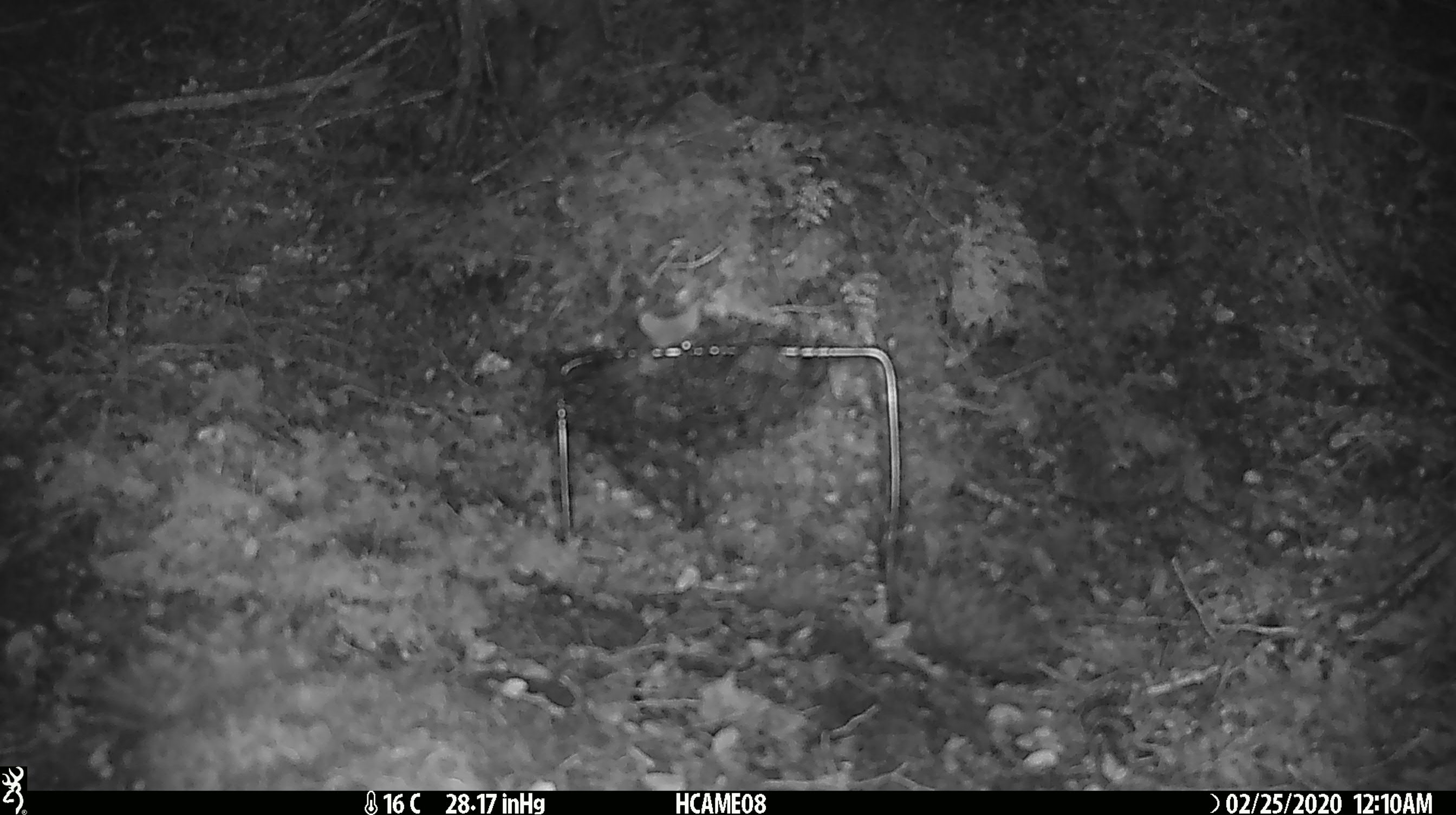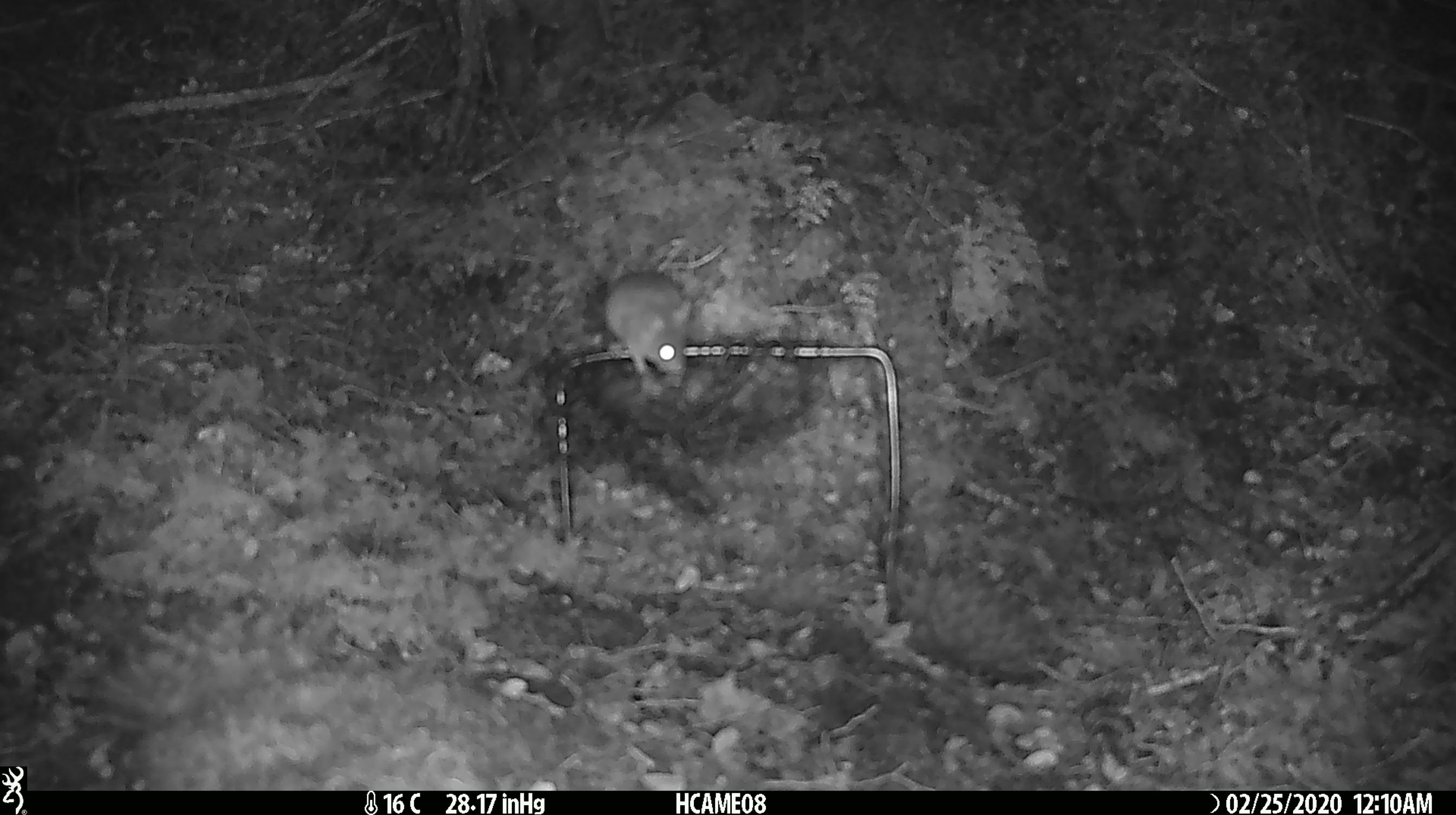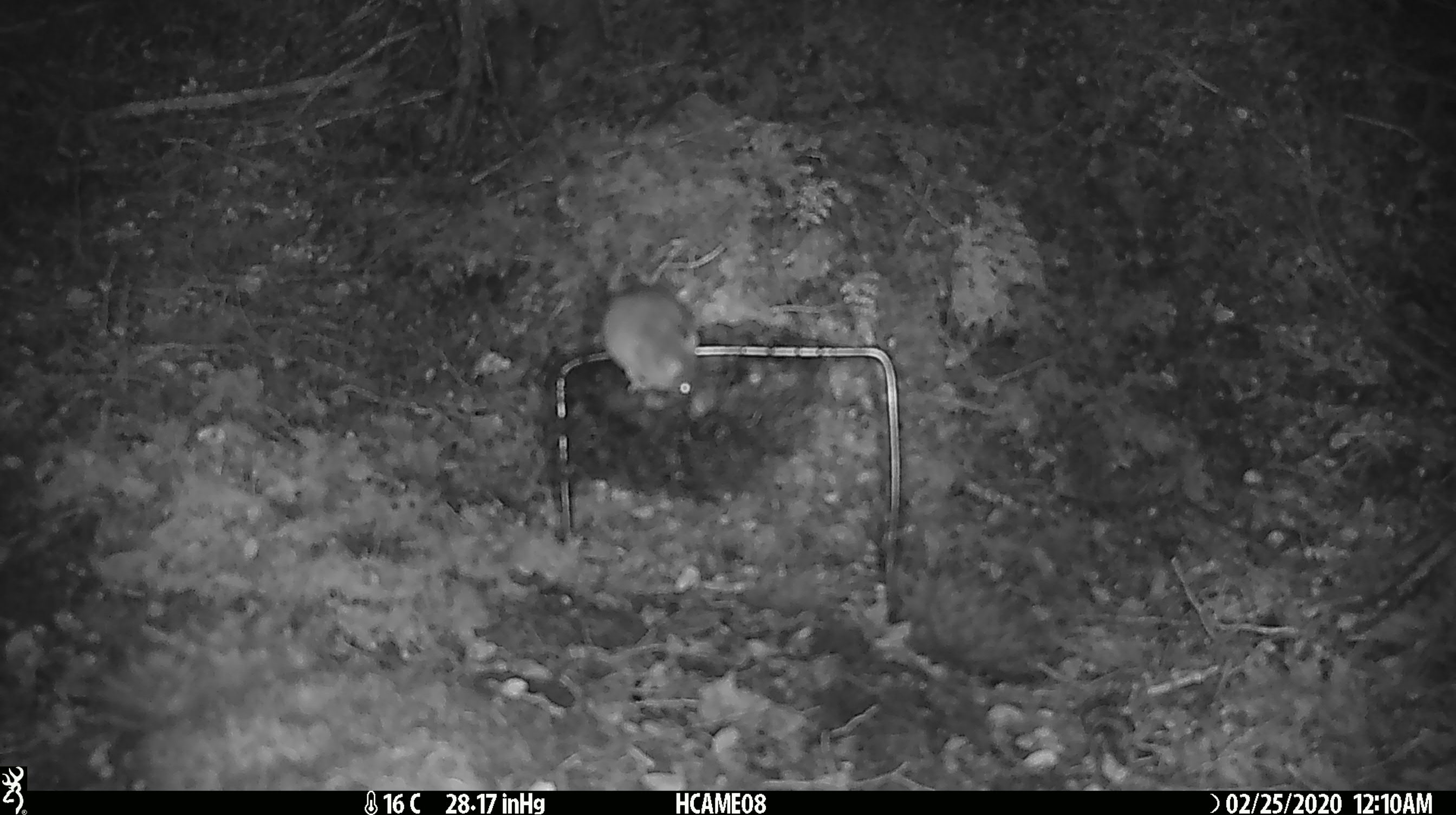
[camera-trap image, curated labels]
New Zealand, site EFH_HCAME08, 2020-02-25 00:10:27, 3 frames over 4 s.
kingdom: Animalia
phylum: Chordata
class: Mammalia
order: Rodentia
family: Muridae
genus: Mus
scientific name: Mus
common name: mouse